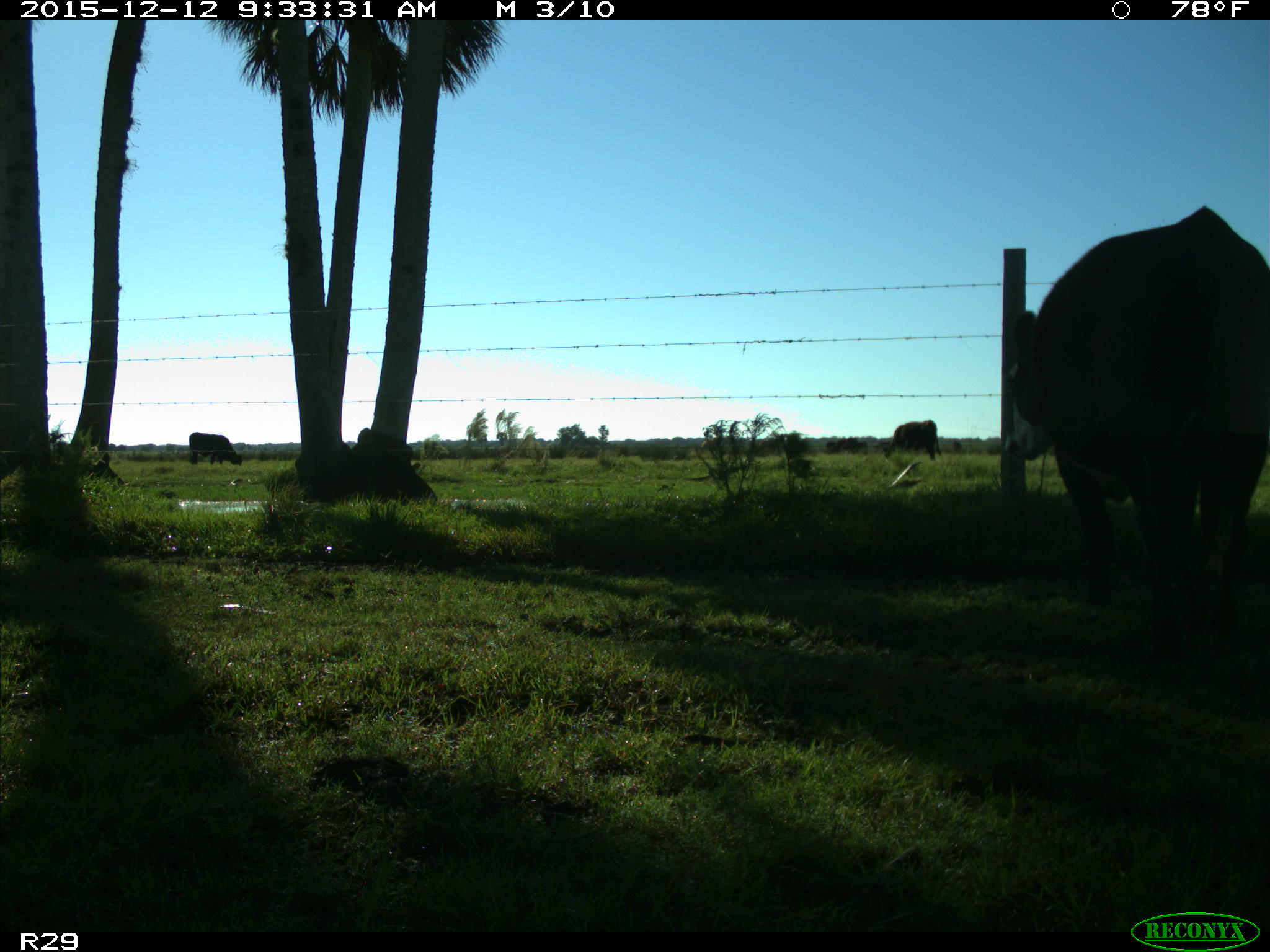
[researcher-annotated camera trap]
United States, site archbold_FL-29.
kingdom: Animalia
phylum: Chordata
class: Mammalia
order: Artiodactyla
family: Bovidae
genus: Bos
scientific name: Bos taurus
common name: domestic cow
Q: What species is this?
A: Bos taurus (domestic cow).